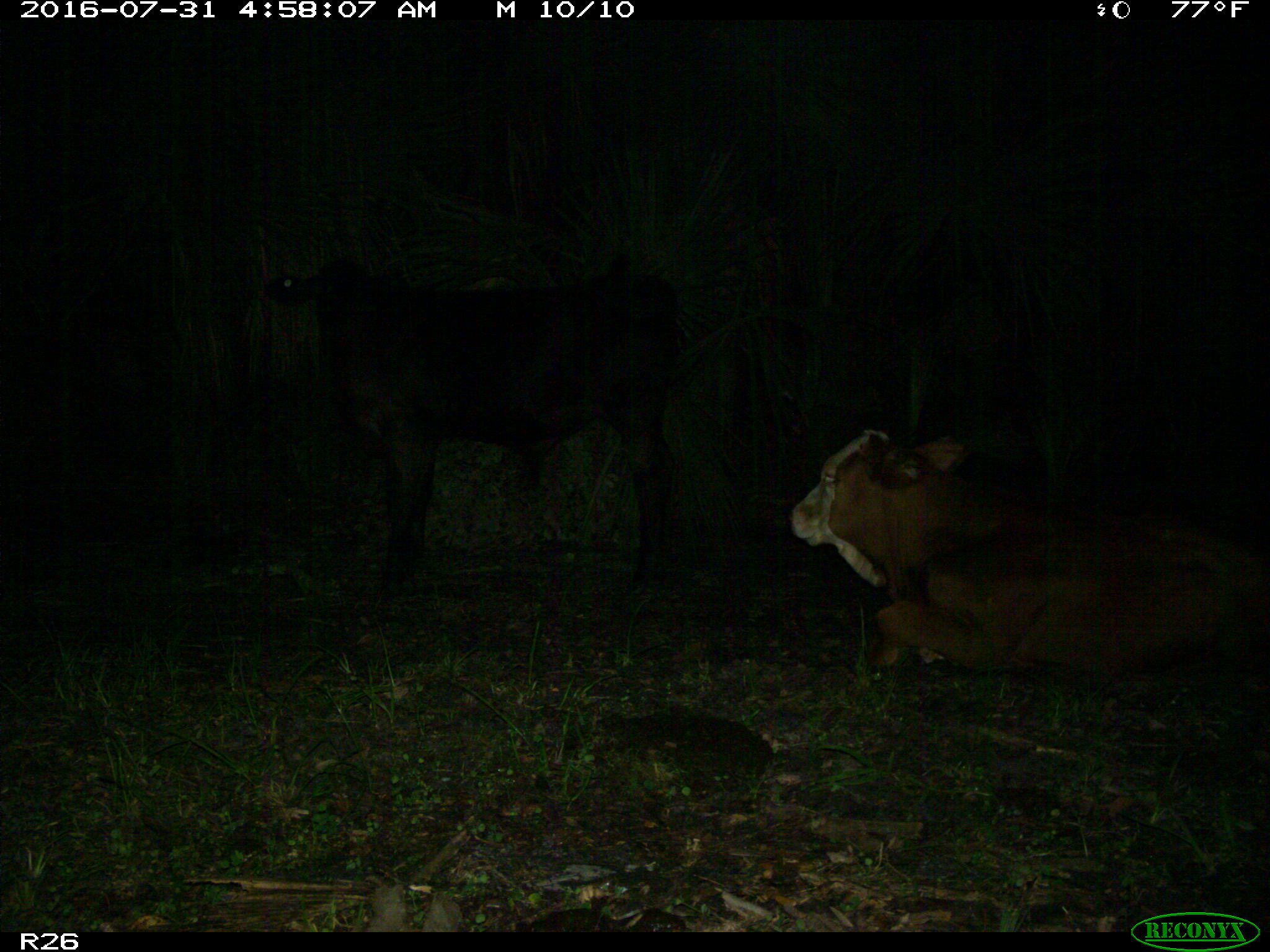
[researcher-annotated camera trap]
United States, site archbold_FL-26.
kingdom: Animalia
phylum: Chordata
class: Mammalia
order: Artiodactyla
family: Bovidae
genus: Bos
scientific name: Bos taurus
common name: domestic cow